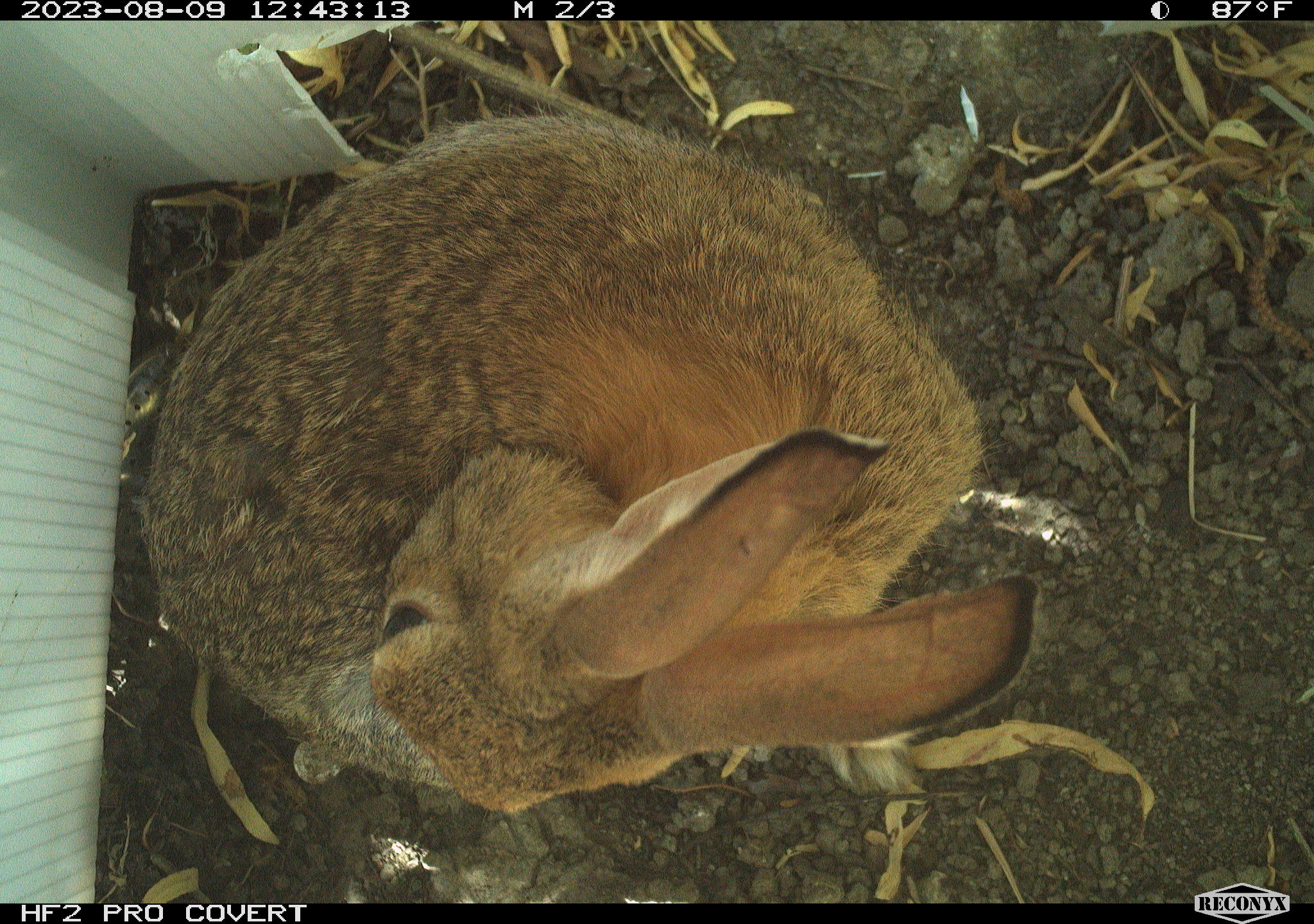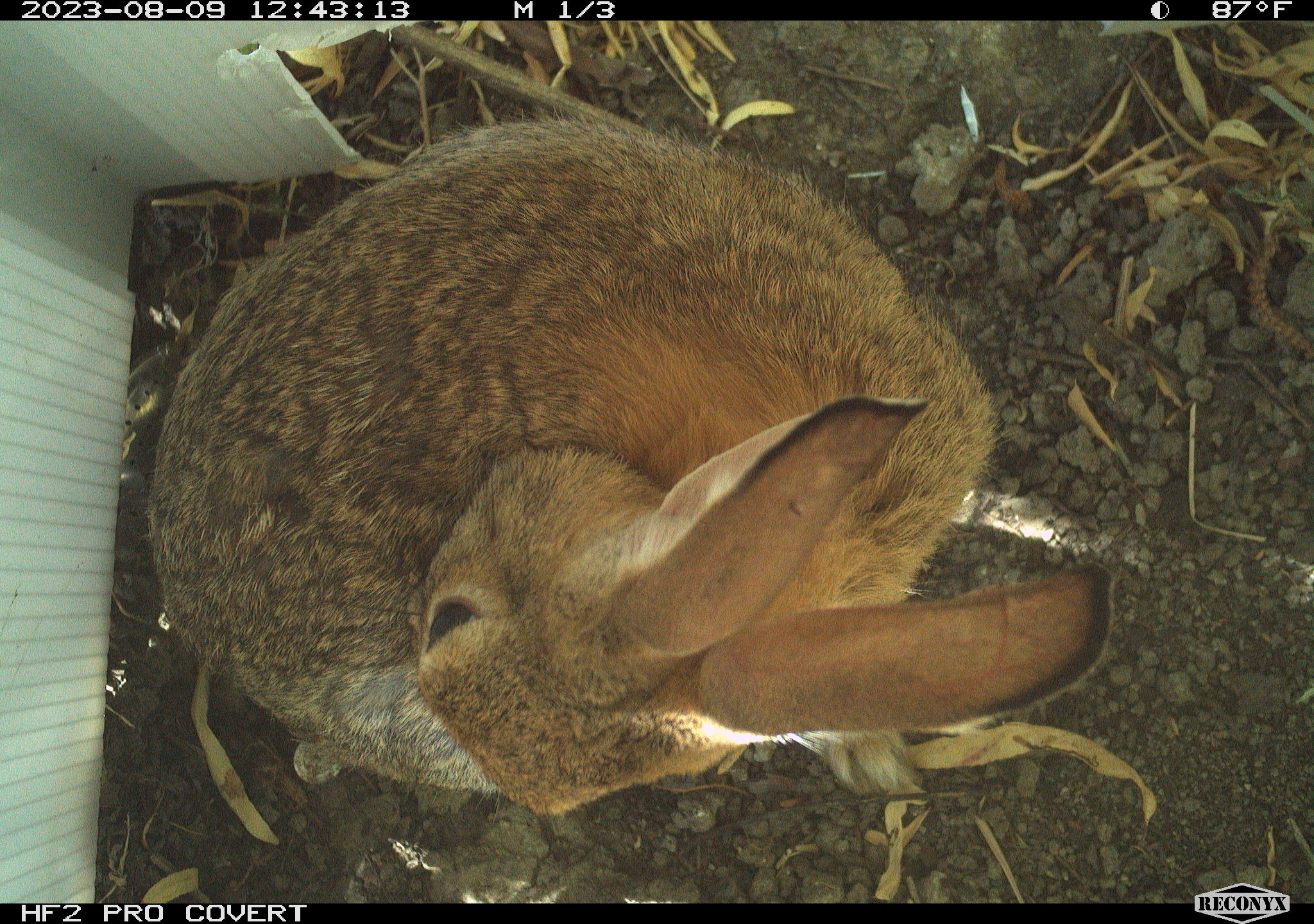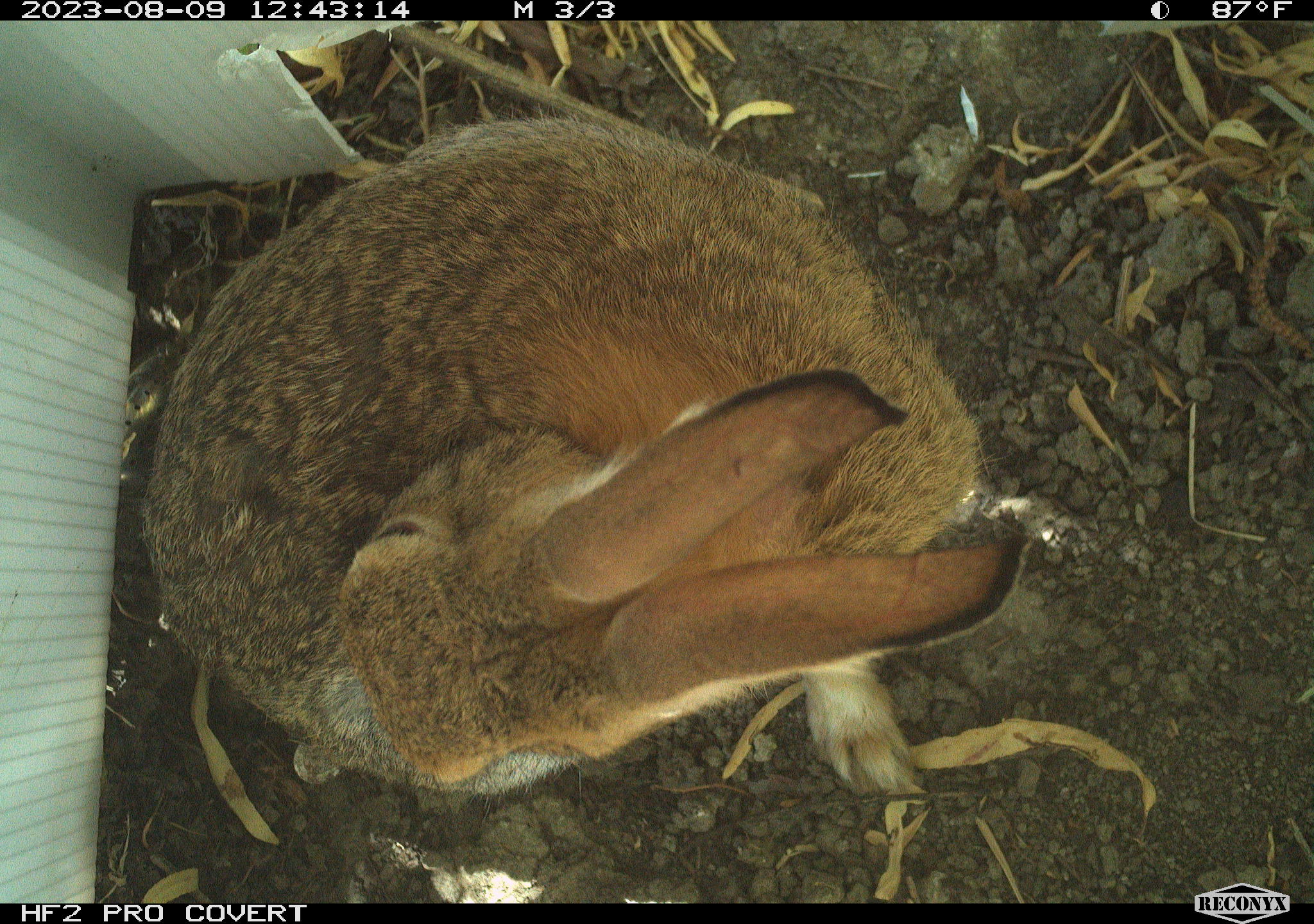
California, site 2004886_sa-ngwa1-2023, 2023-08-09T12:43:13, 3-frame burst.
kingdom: Animalia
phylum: Chordata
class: Mammalia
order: Lagomorpha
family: Leporidae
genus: Sylvilagus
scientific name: Sylvilagus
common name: cottontail rabbits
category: sylvilagus species